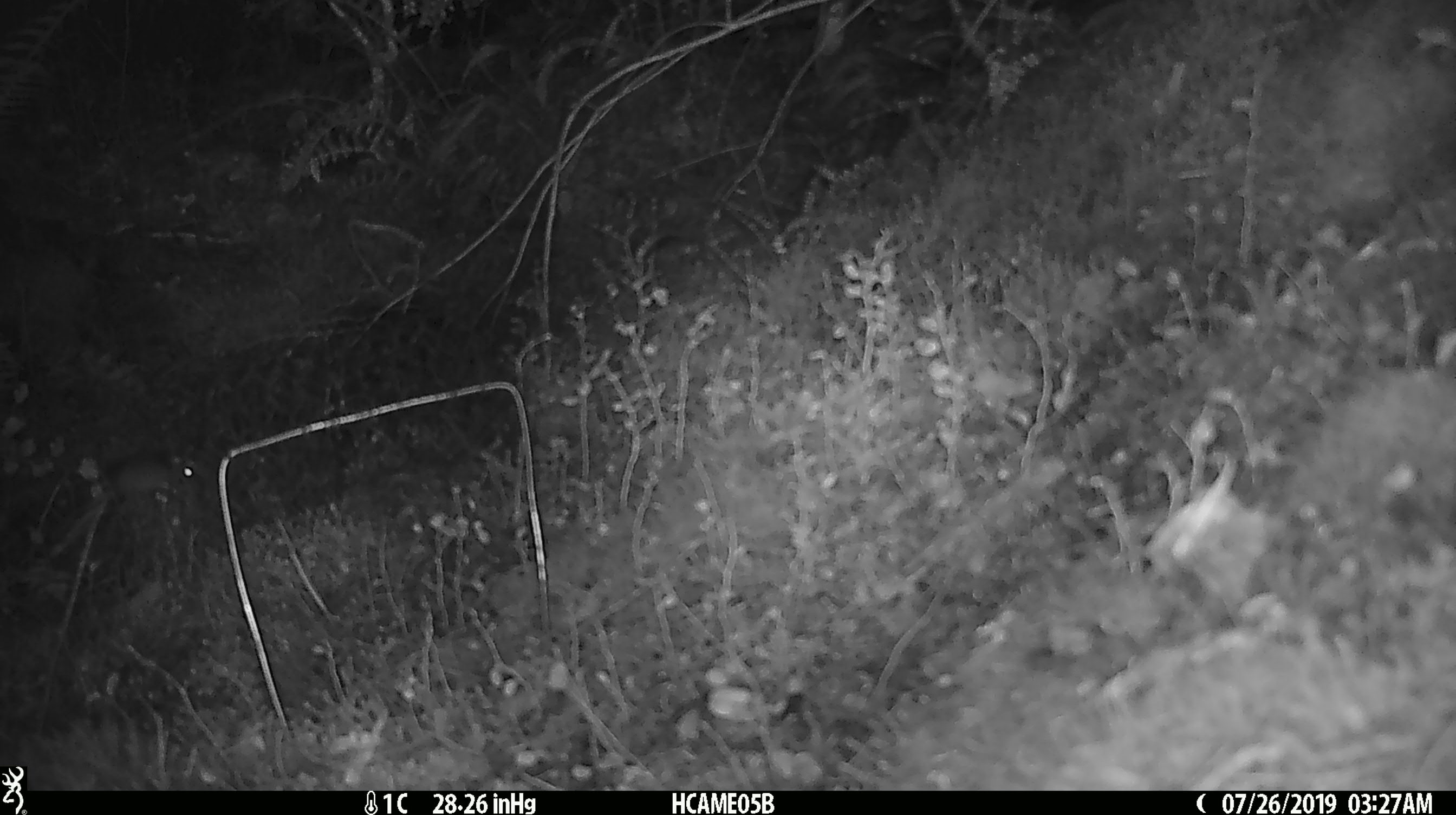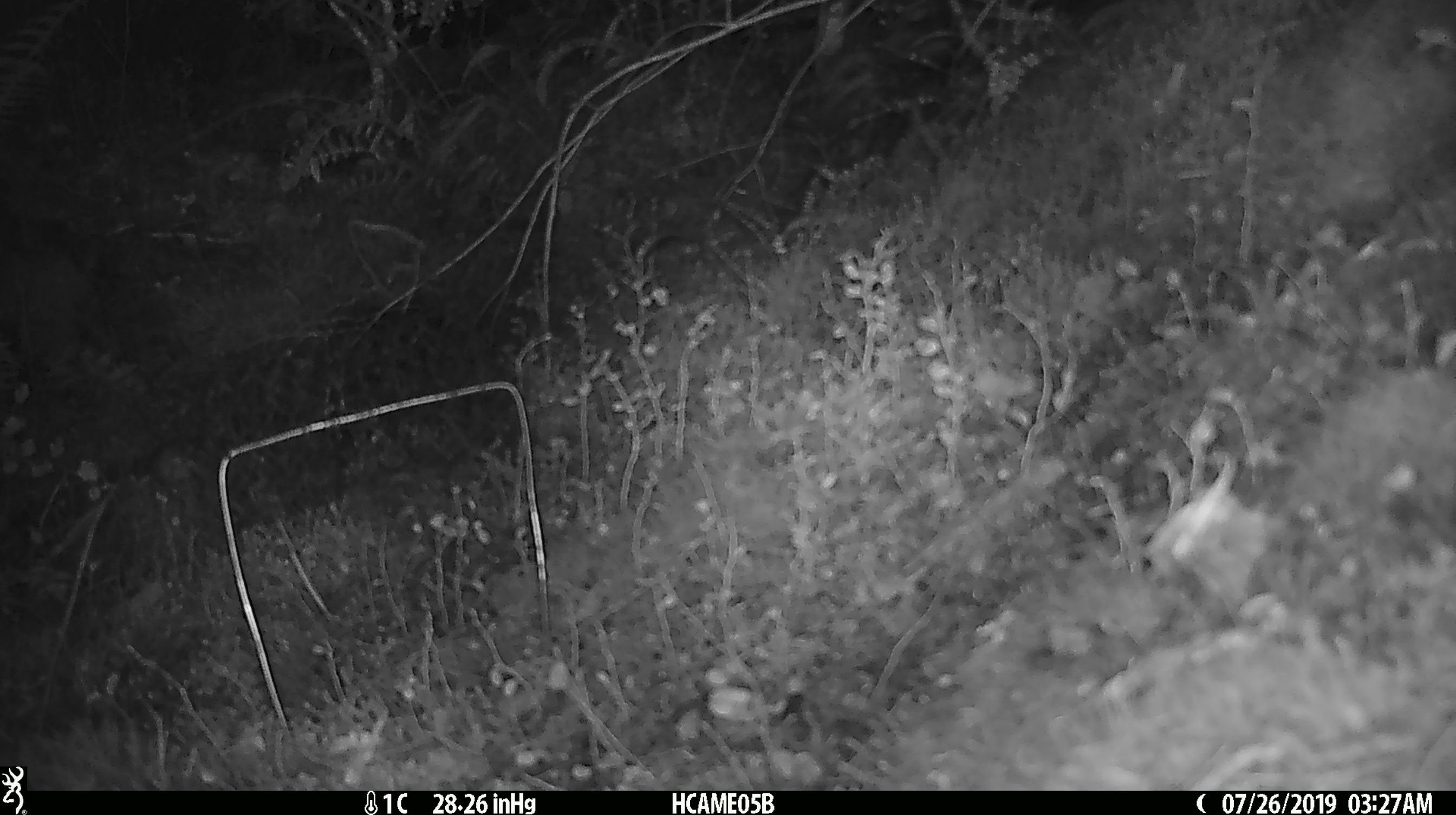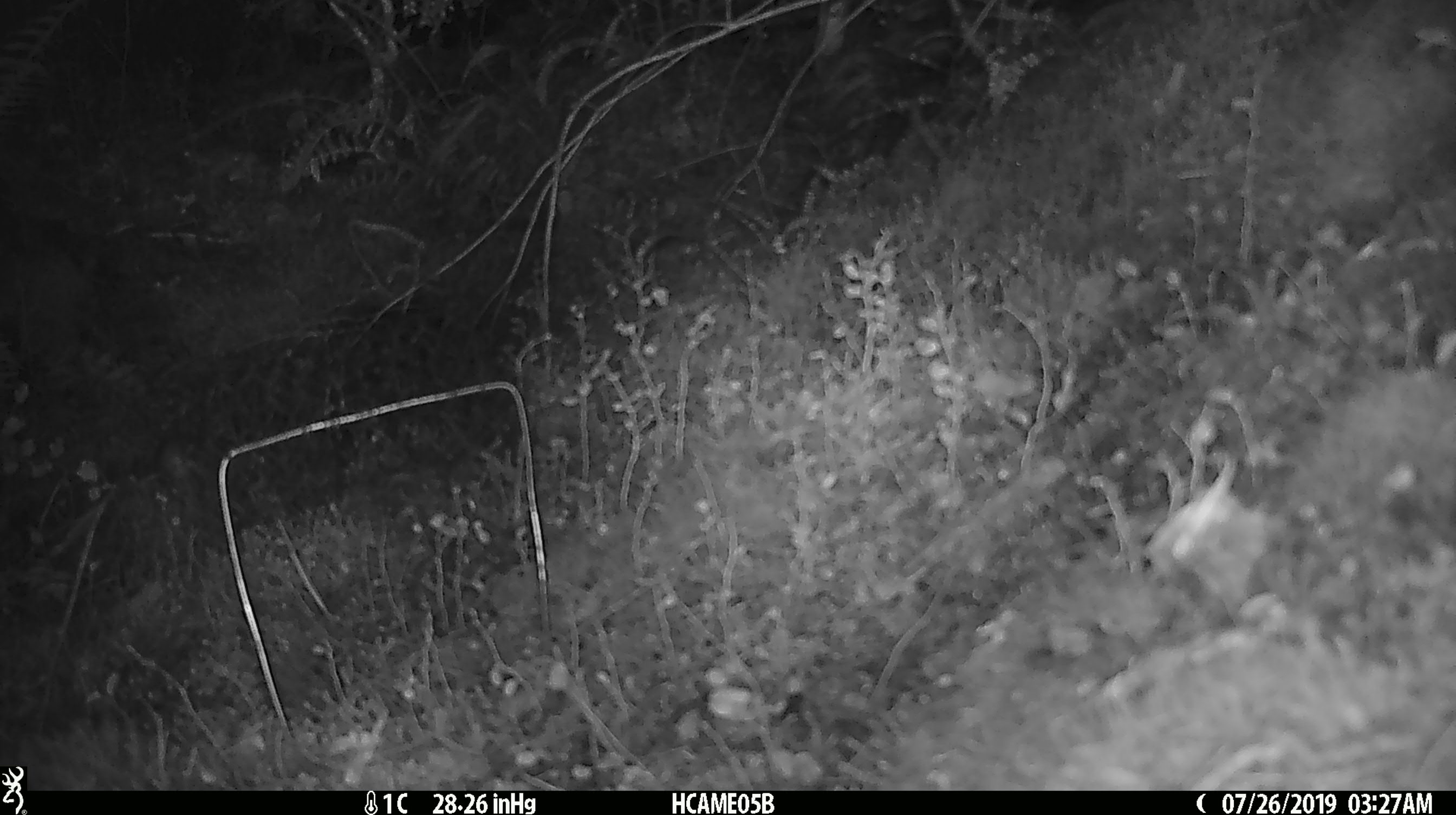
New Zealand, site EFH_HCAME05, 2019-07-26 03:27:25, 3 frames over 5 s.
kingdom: Animalia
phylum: Chordata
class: Mammalia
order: Rodentia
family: Muridae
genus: Rattus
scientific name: Rattus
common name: rat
Rat (Rattus).